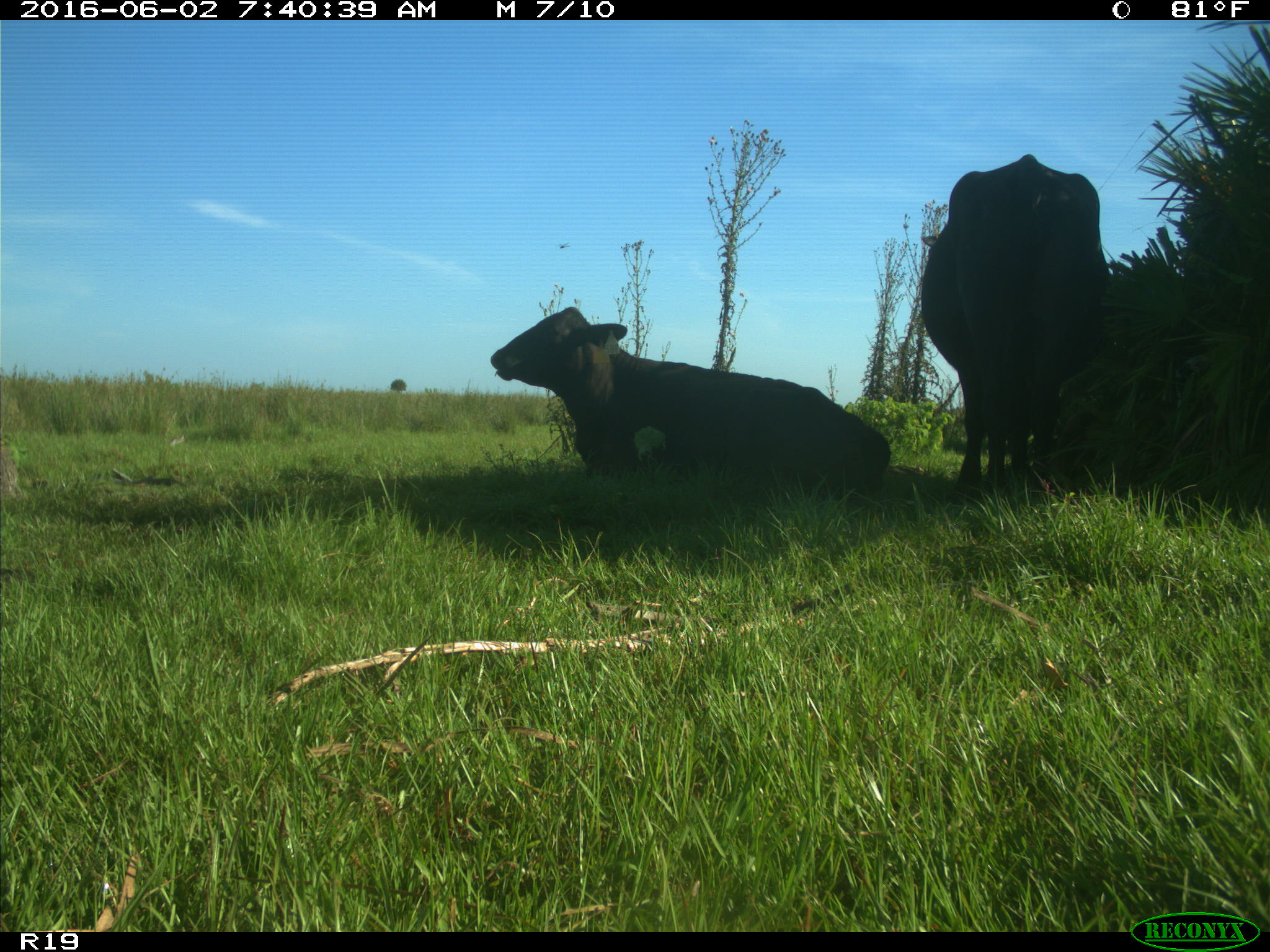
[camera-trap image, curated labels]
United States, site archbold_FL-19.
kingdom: Animalia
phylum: Chordata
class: Mammalia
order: Artiodactyla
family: Bovidae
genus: Bos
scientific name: Bos taurus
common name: domestic cow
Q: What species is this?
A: Bos taurus (domestic cow).